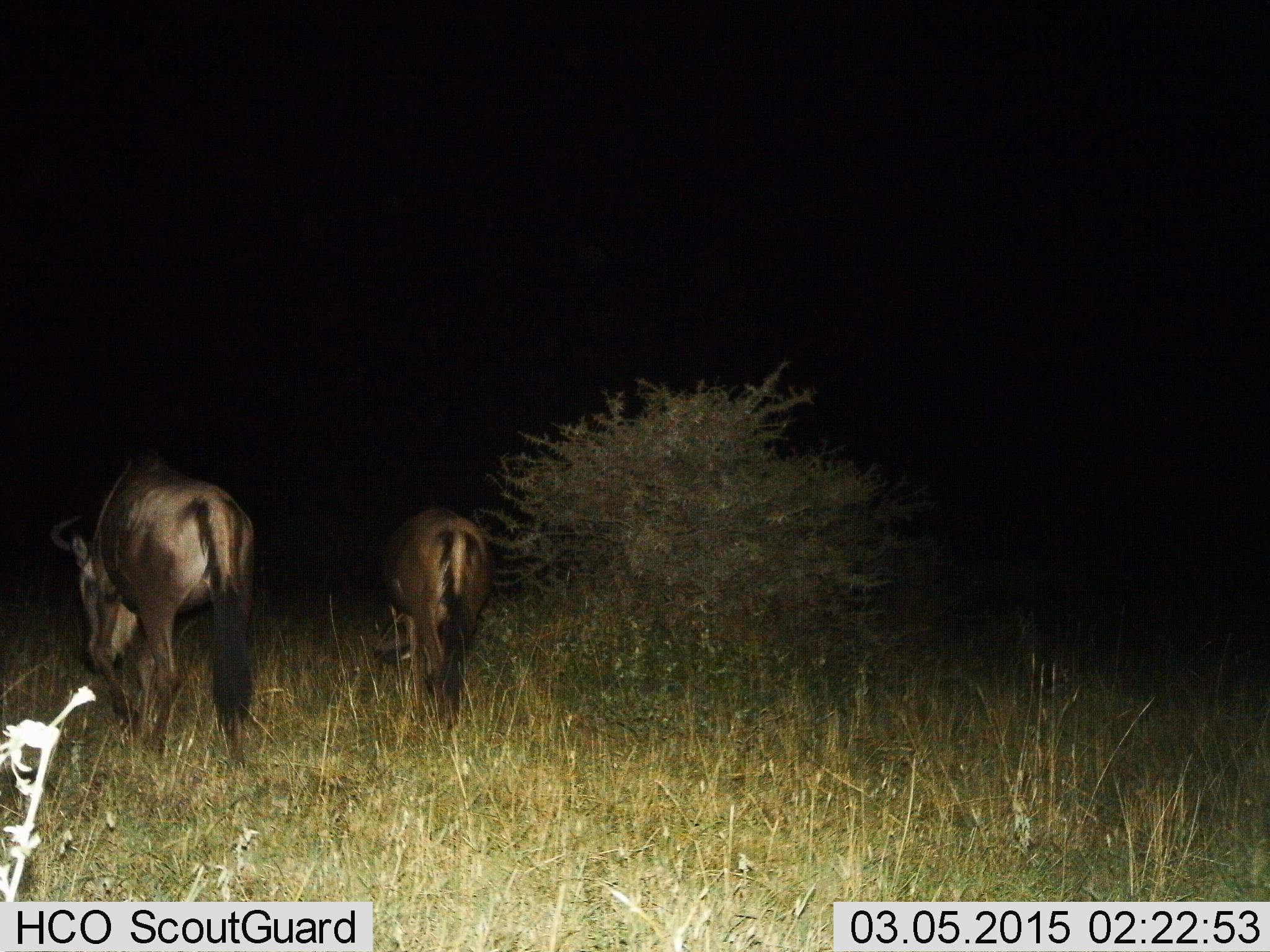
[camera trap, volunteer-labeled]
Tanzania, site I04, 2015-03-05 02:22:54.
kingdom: Animalia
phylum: Chordata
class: Mammalia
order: Artiodactyla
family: Bovidae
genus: Connochaetes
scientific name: Connochaetes taurinus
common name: blue wildebeest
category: wildebeest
Wildebeest (blue wildebeest) (Connochaetes taurinus), count 2. Behavior (volunteer vote fractions): standing 0%, resting 0%, moving 40%, interacting 0%. Young present (vote fraction): 20%. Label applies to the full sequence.